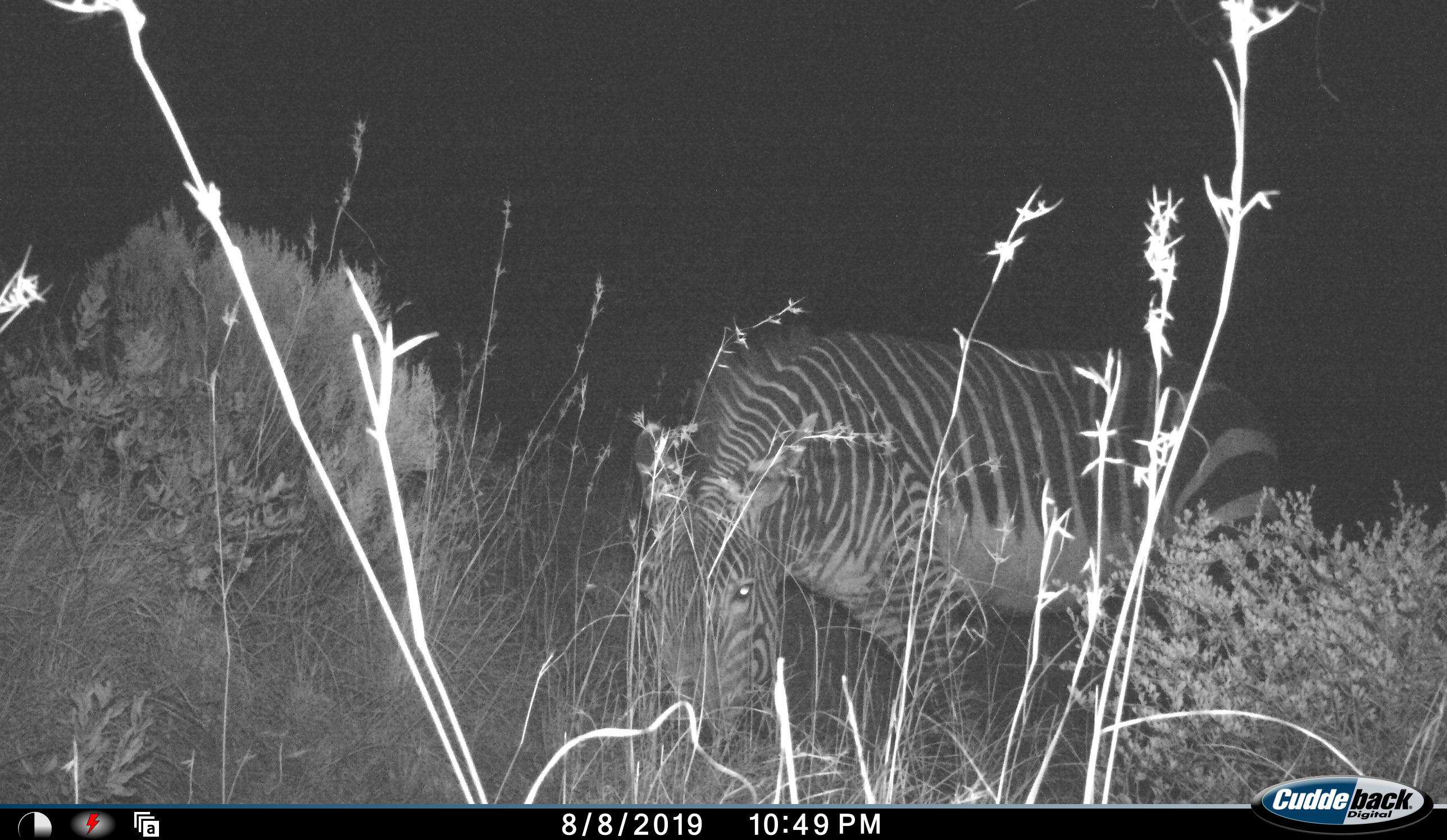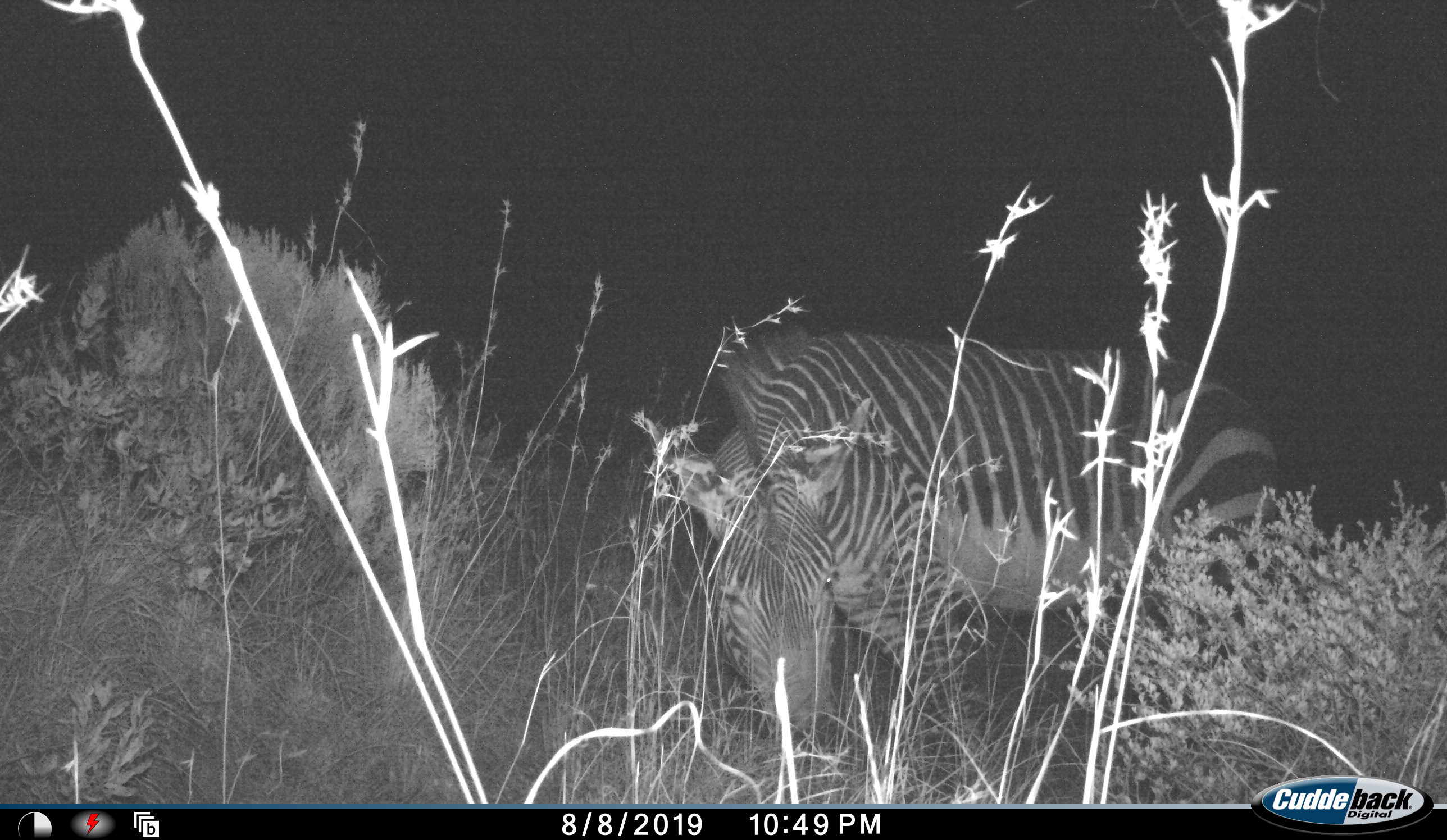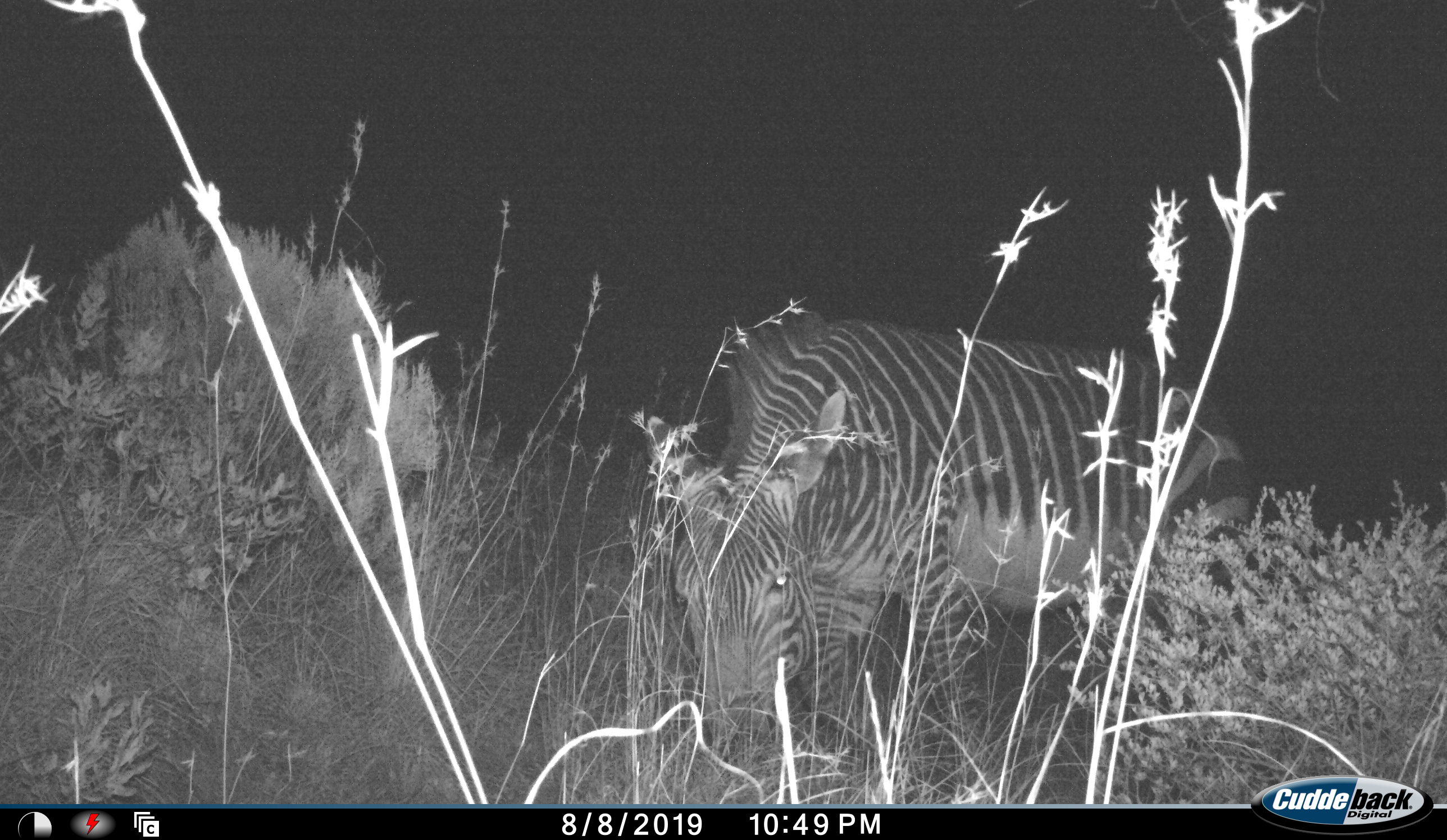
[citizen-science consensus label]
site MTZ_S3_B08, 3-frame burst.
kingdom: Animalia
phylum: Chordata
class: Mammalia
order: Perissodactyla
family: Equidae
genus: Equus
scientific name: Equus zebra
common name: mountain zebra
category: zebramountain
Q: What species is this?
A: Zebramountain (mountain zebra) (Equus zebra).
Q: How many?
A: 1.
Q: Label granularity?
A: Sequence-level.